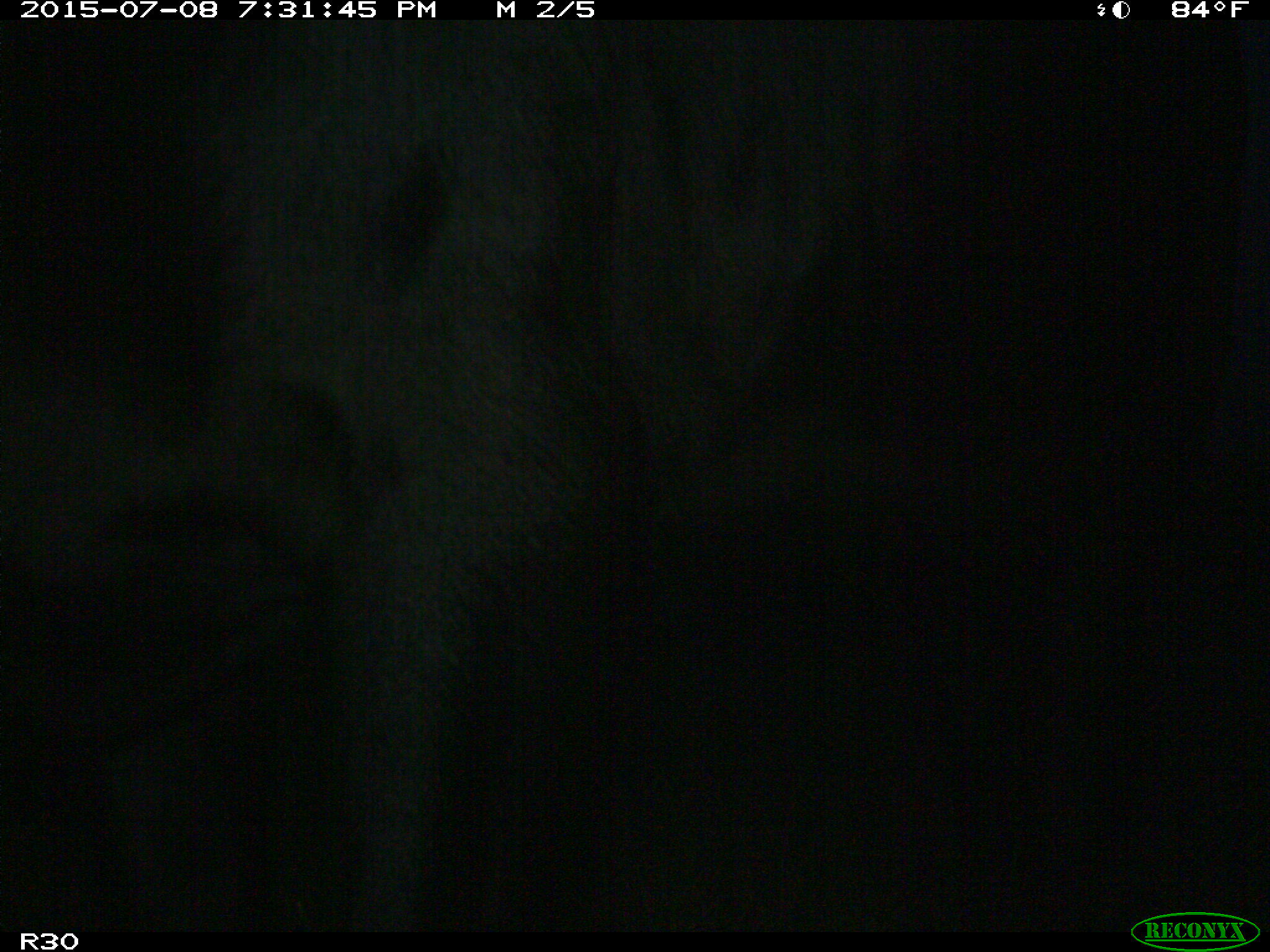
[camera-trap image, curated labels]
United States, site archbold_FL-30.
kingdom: Animalia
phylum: Chordata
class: Mammalia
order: Artiodactyla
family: Bovidae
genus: Bos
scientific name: Bos taurus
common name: domestic cow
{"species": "Bos taurus (domestic cow)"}